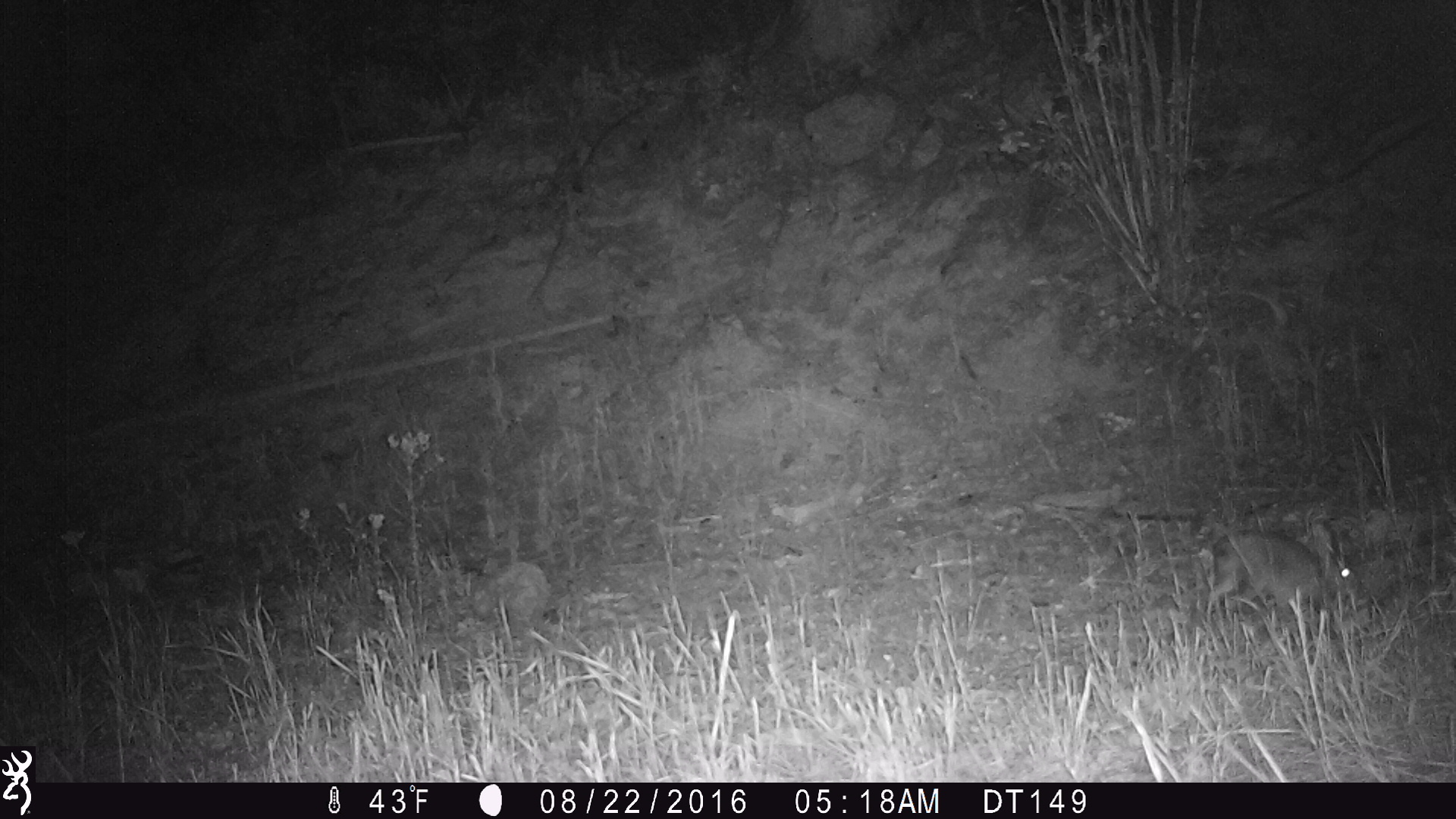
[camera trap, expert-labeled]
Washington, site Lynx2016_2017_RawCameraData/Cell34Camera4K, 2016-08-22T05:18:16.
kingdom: Animalia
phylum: Chordata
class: Mammalia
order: Lagomorpha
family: Leporidae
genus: Lepus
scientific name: Lepus americanus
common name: snowshoe hare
Lepus americanus (snowshoe hare). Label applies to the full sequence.